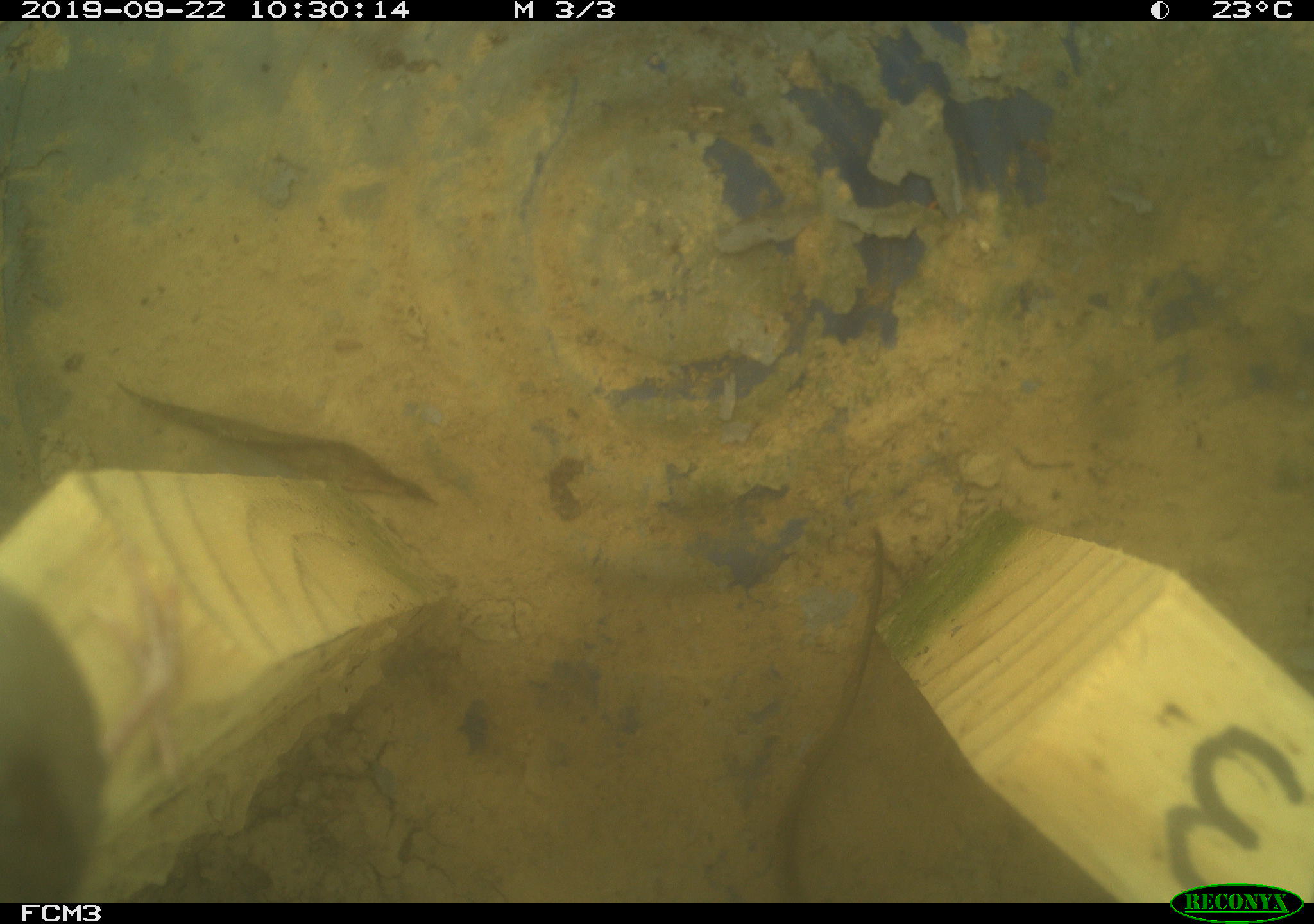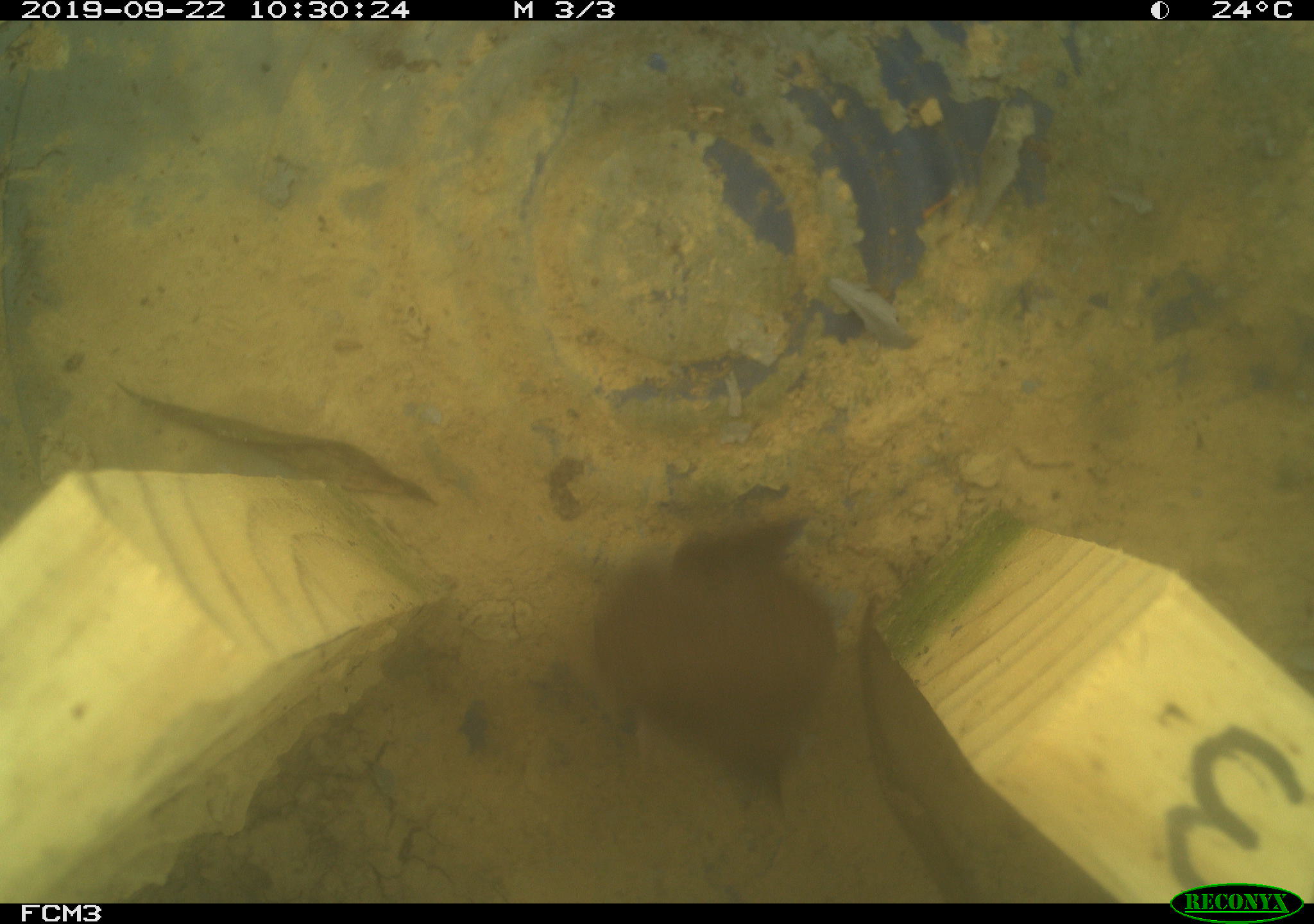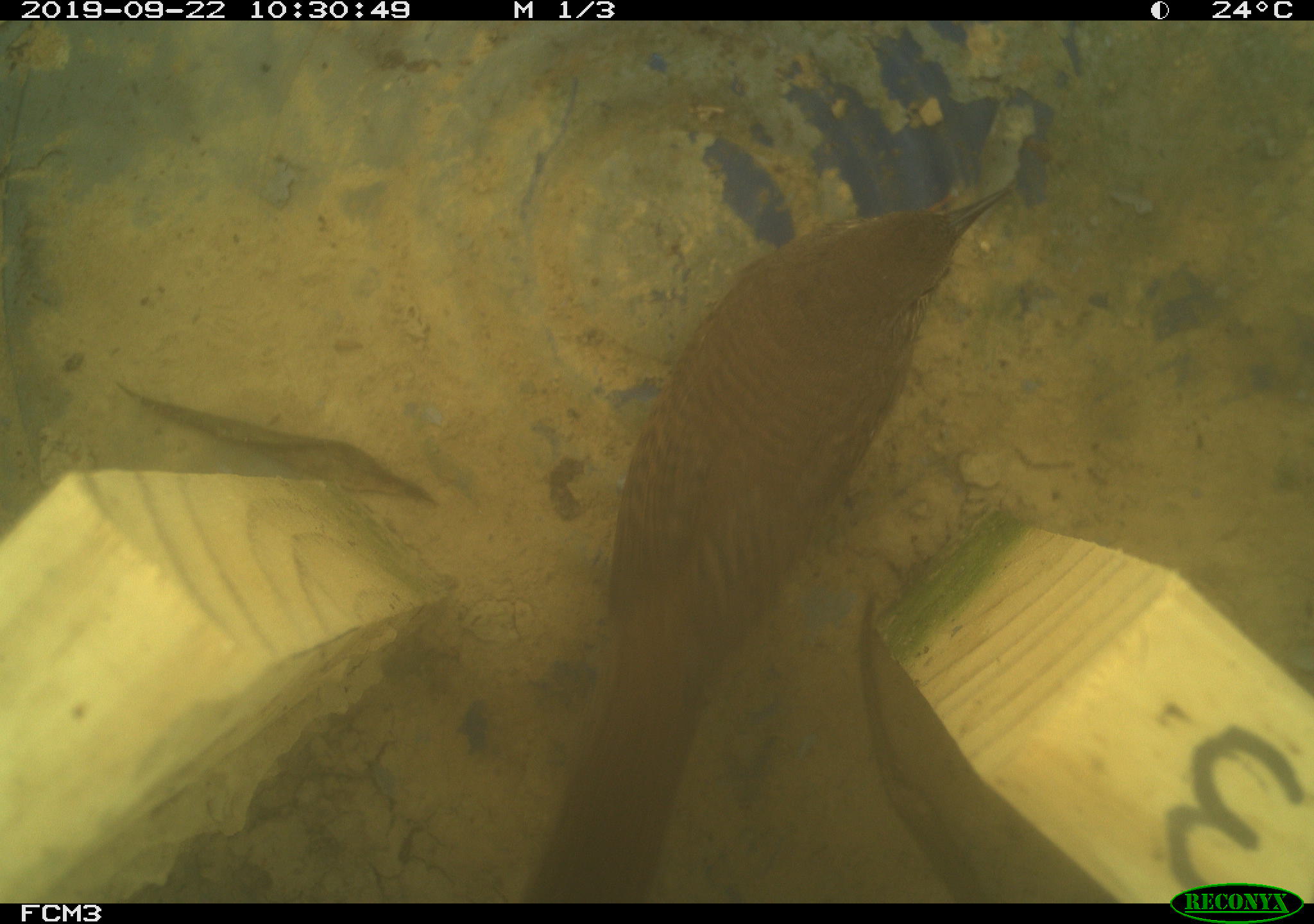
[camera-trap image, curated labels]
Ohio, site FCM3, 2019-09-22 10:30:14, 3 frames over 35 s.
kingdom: Animalia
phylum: Chordata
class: Aves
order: Passeriformes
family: Troglodytidae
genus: Troglodytes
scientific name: Troglodytes aedon aedon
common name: northern house wren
Northern house wren (Troglodytes aedon aedon).